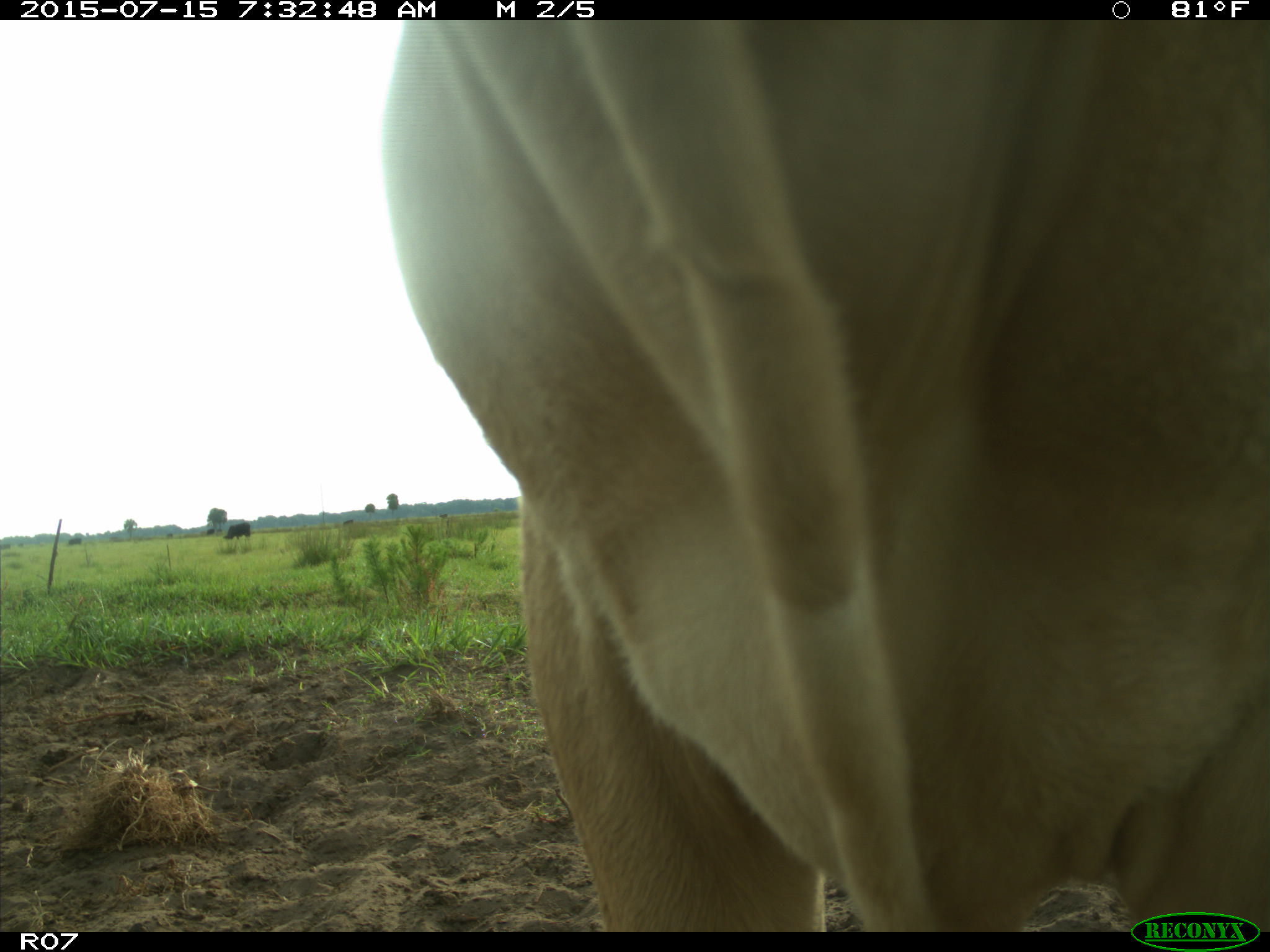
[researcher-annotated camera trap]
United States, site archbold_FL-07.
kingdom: Animalia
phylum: Chordata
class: Mammalia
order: Artiodactyla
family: Bovidae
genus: Bos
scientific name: Bos taurus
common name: domestic cow